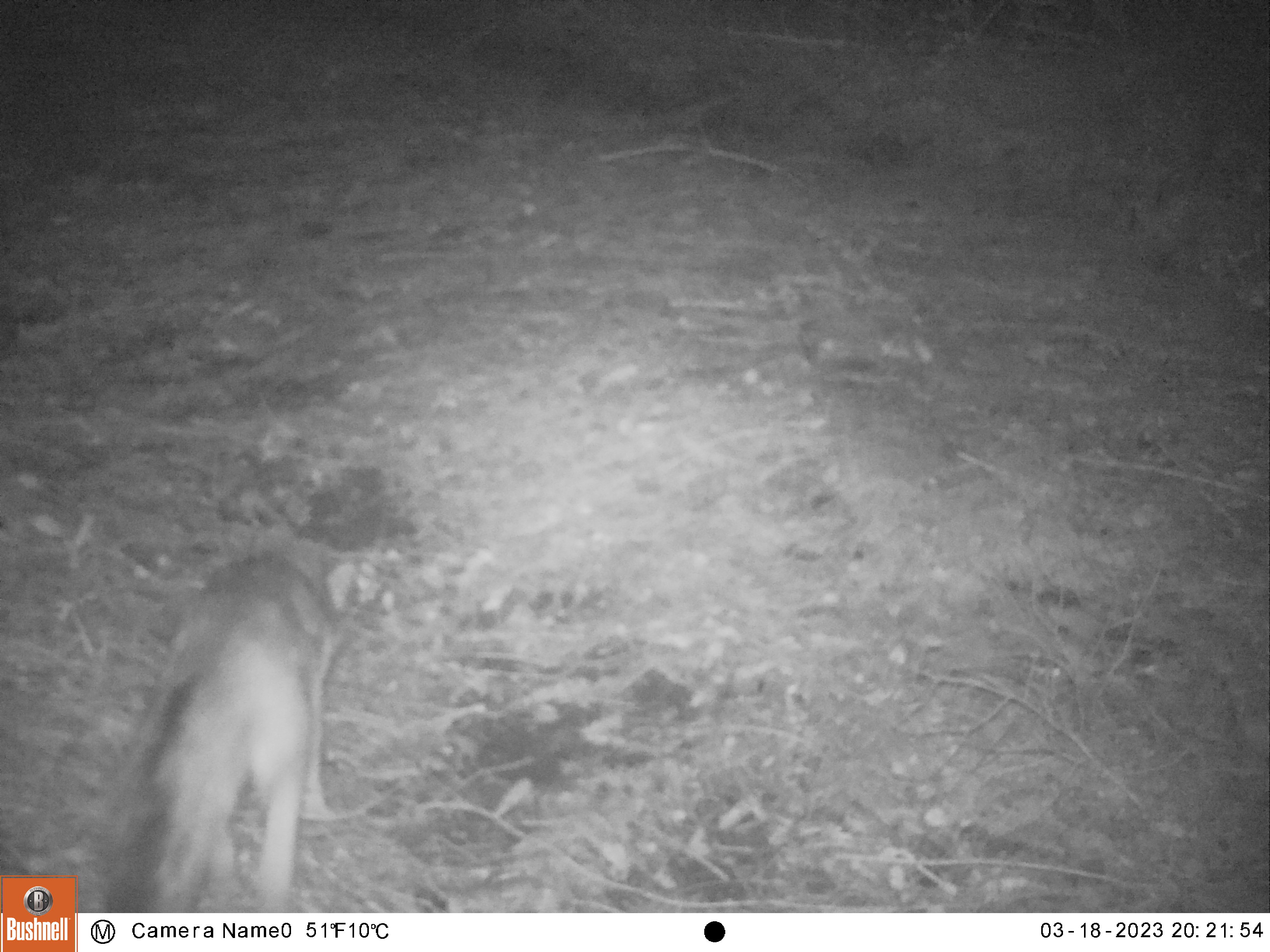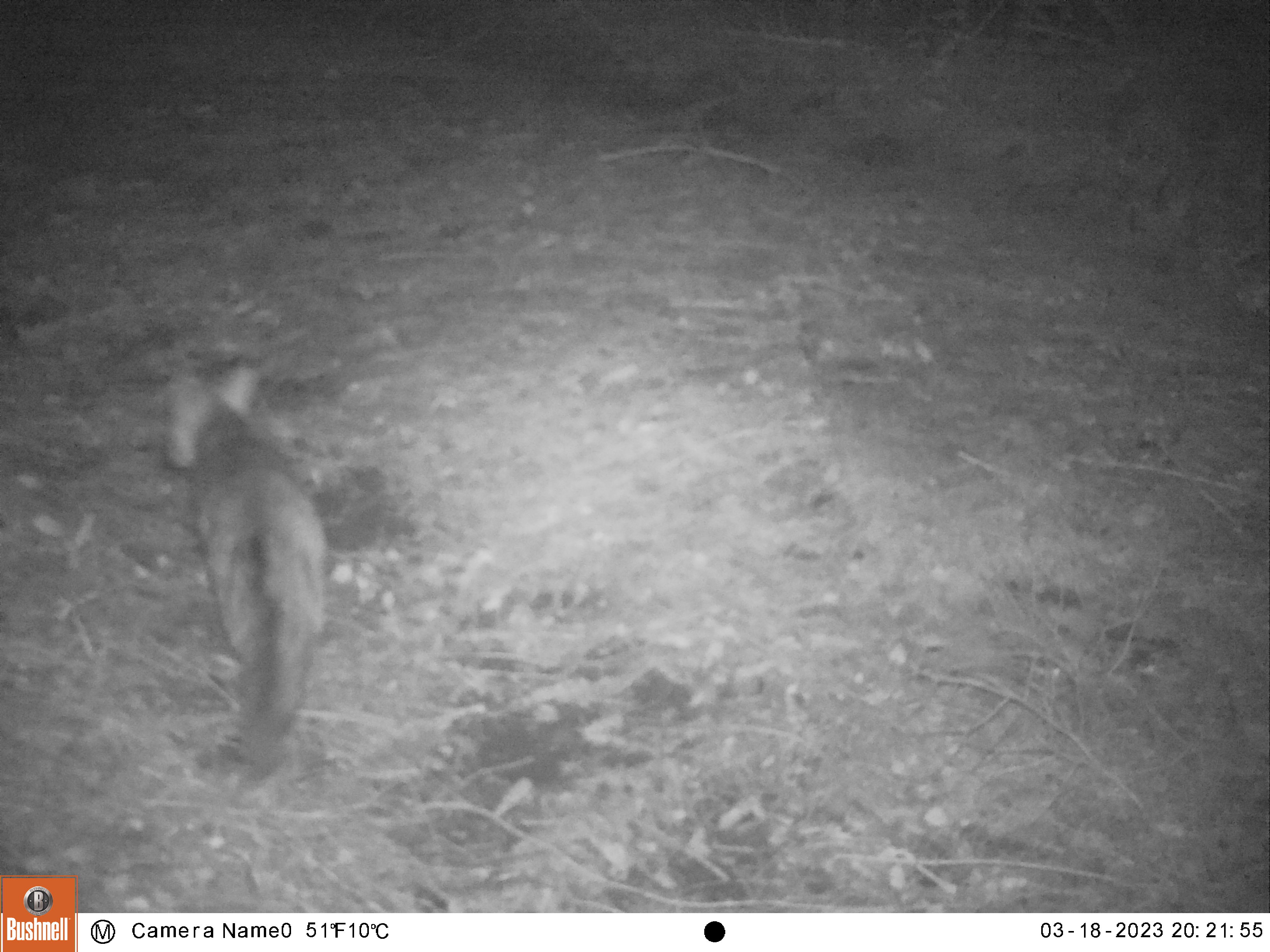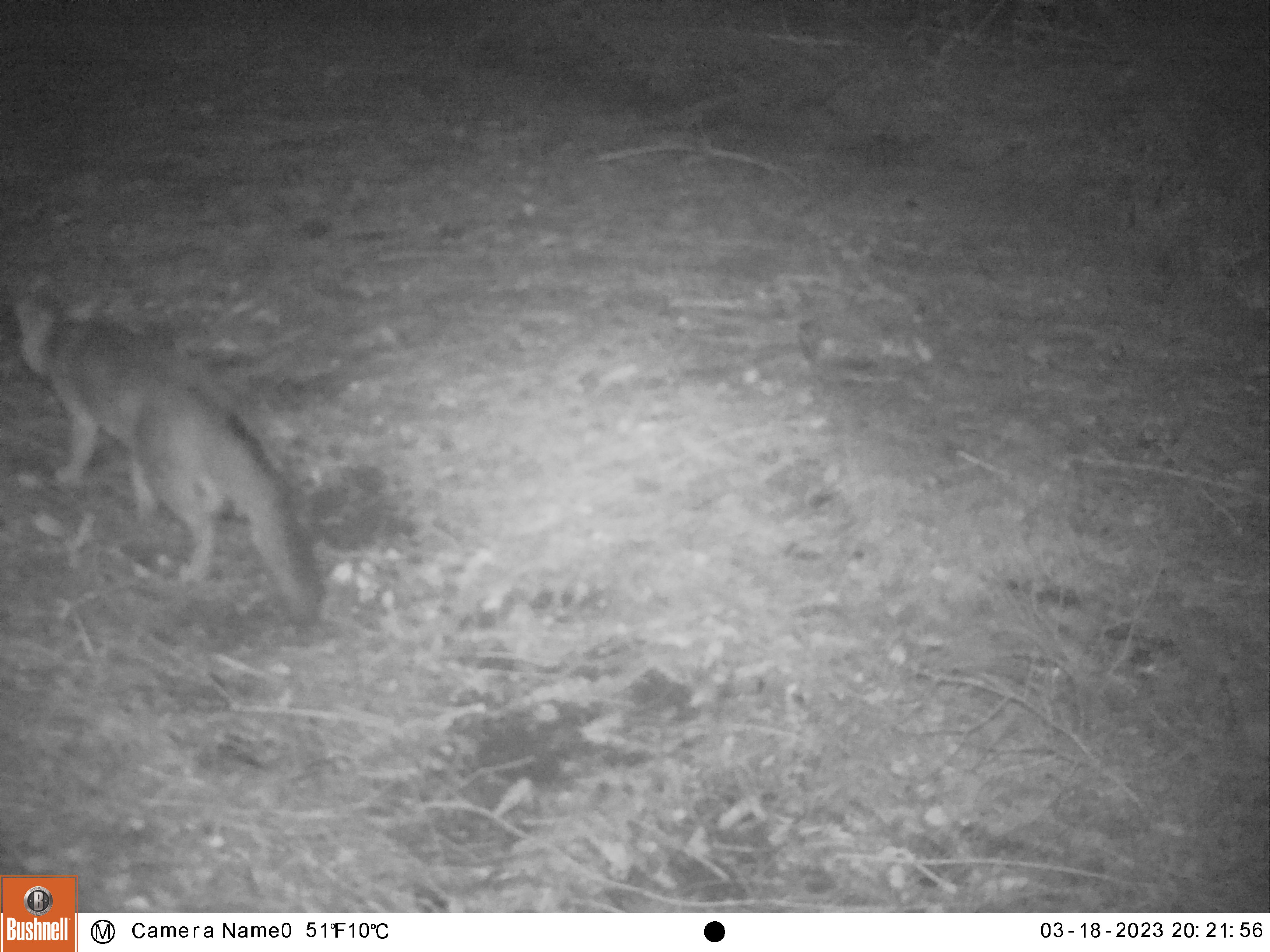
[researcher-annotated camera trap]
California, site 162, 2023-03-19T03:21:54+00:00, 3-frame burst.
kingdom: Animalia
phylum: Chordata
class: Mammalia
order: Carnivora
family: Canidae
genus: Urocyon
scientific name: Urocyon cinereoargenteus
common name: gray fox